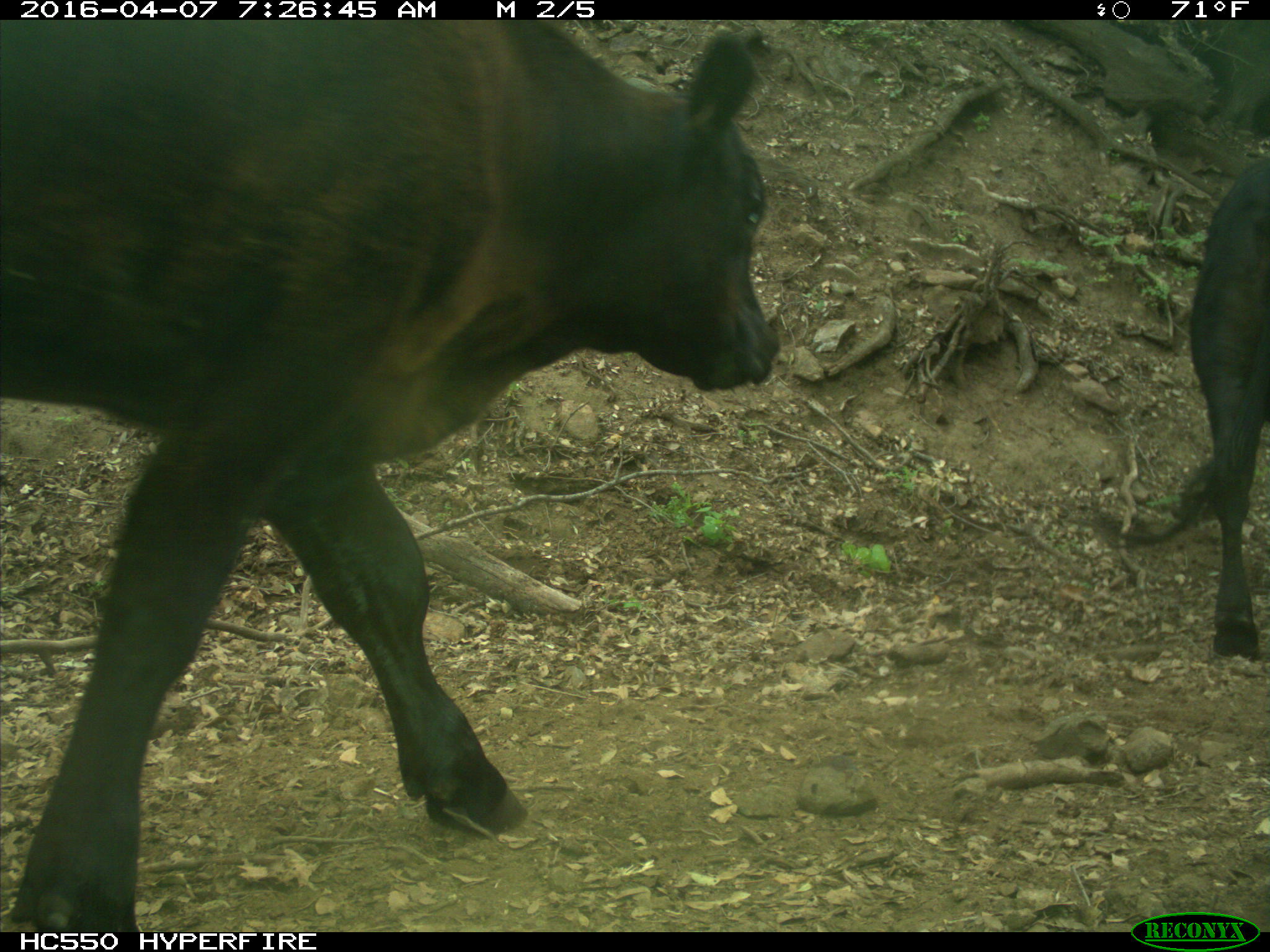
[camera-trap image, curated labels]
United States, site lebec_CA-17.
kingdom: Animalia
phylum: Chordata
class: Mammalia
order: Artiodactyla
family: Bovidae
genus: Bos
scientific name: Bos taurus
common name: domestic cow